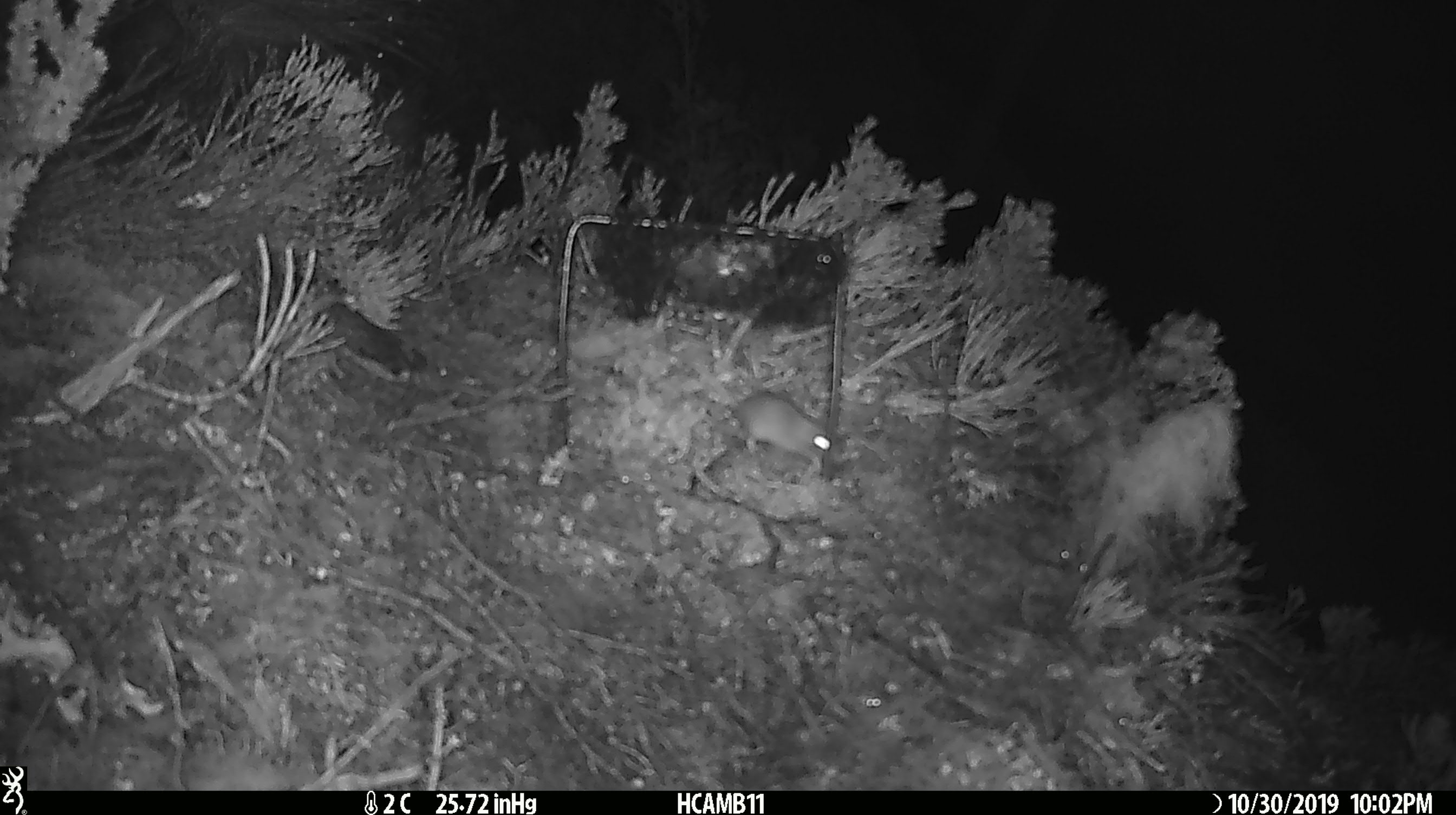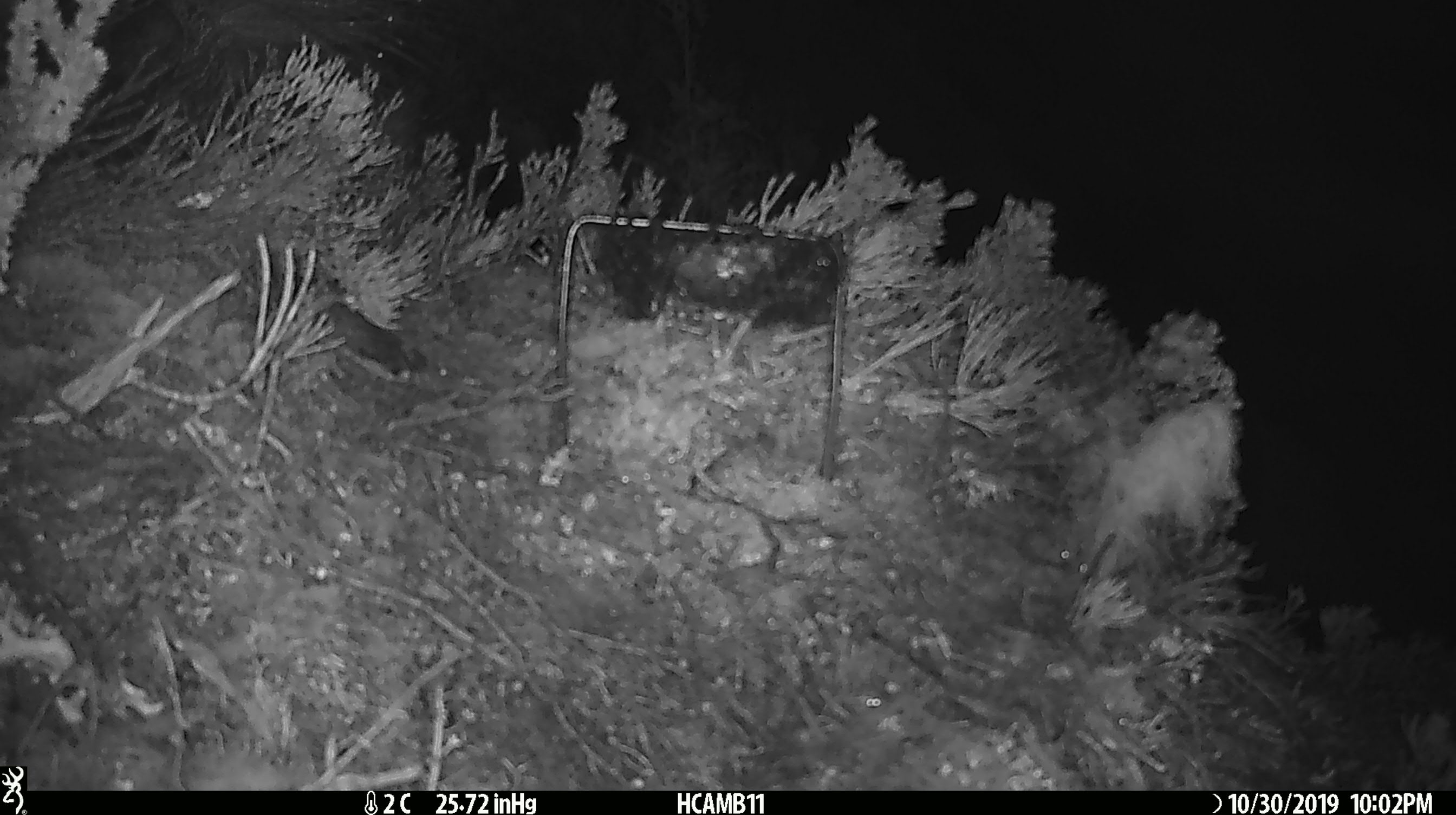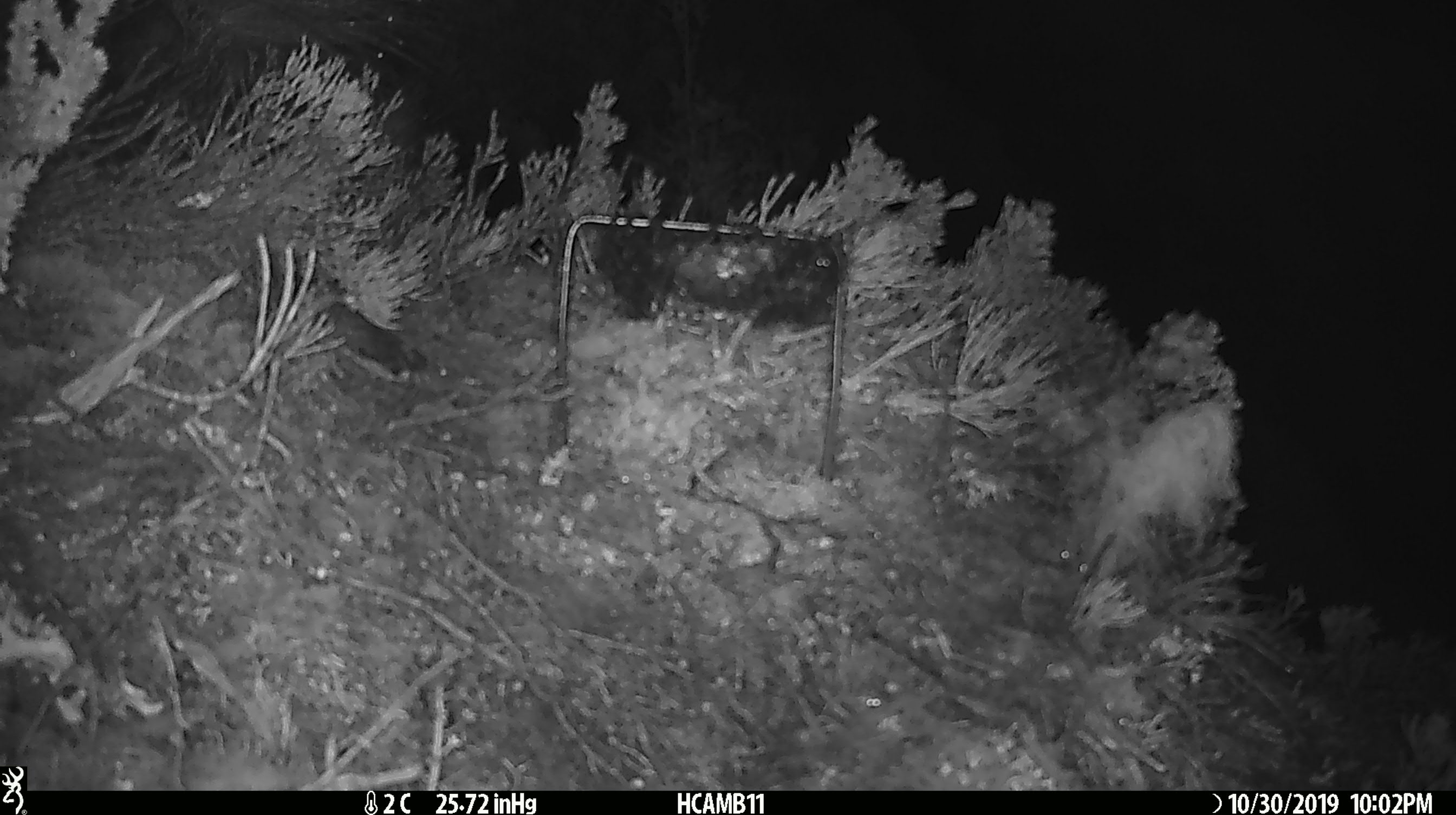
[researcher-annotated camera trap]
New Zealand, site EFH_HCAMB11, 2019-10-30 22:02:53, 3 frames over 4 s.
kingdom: Animalia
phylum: Chordata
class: Mammalia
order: Rodentia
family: Muridae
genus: Mus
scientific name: Mus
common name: mouse